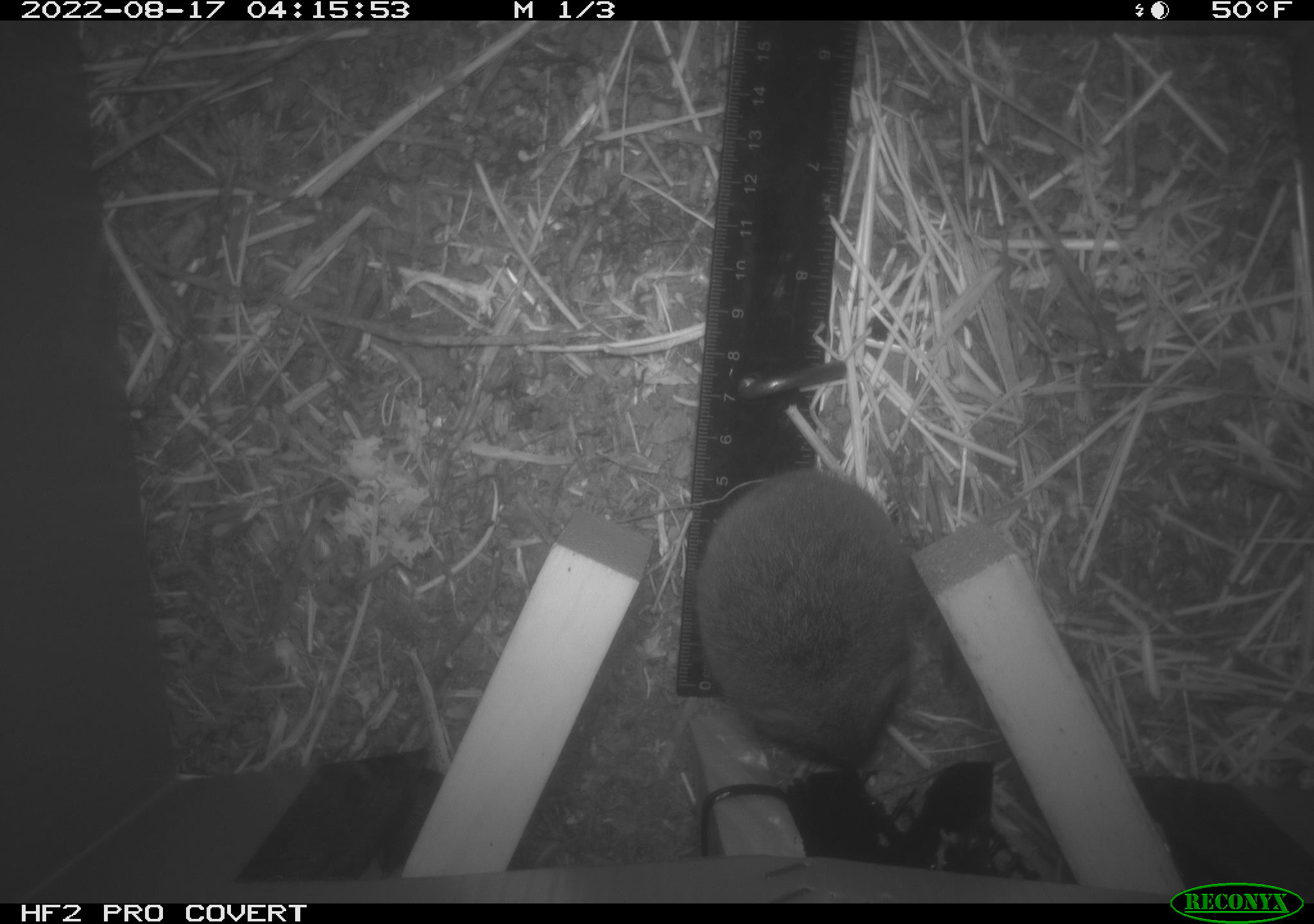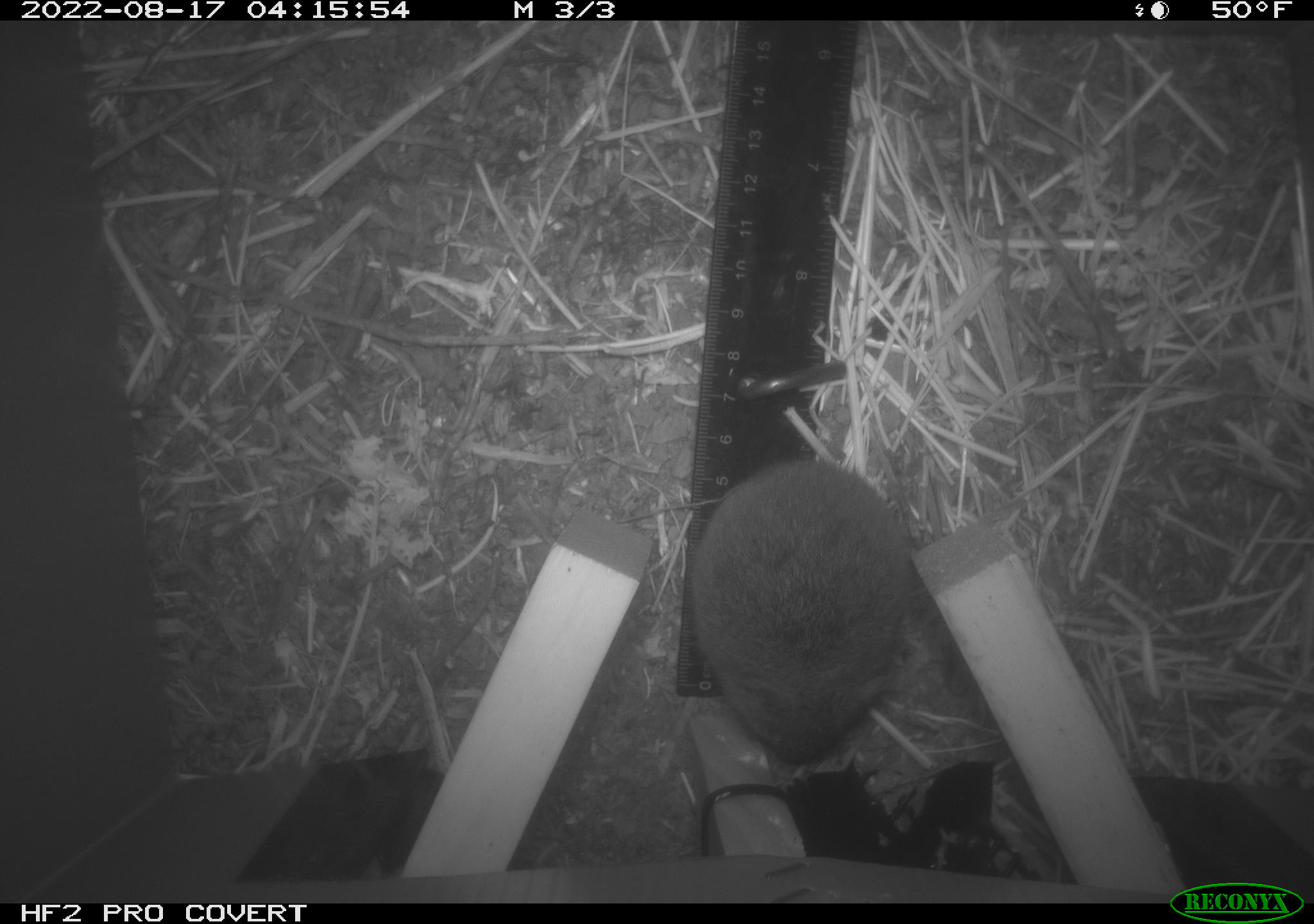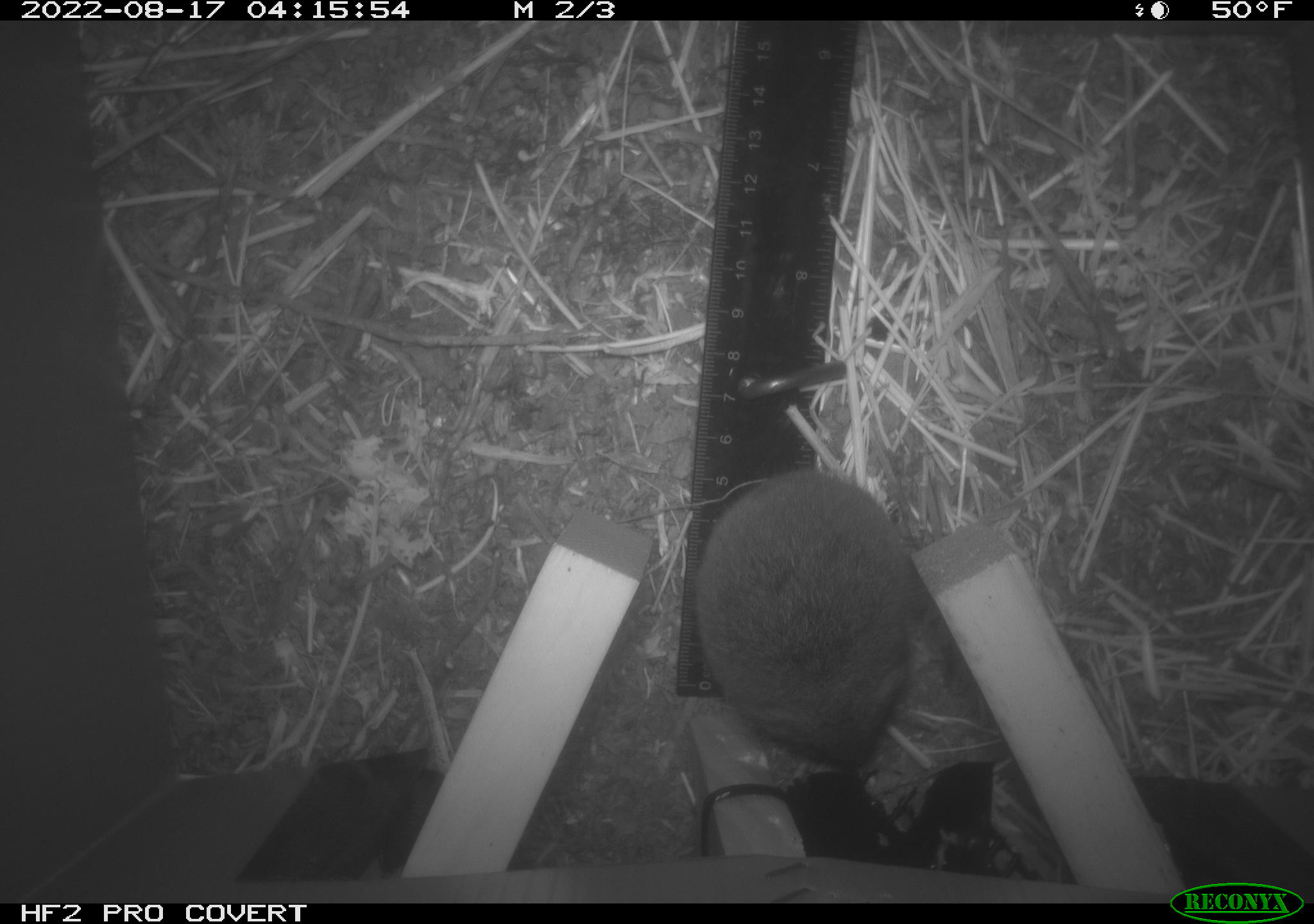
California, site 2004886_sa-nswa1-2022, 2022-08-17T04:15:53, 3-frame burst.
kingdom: Animalia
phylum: Chordata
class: Mammalia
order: Rodentia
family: Cricetidae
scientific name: Cricetidae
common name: hamsters, voles, lemmings, and allies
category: cricetidae family